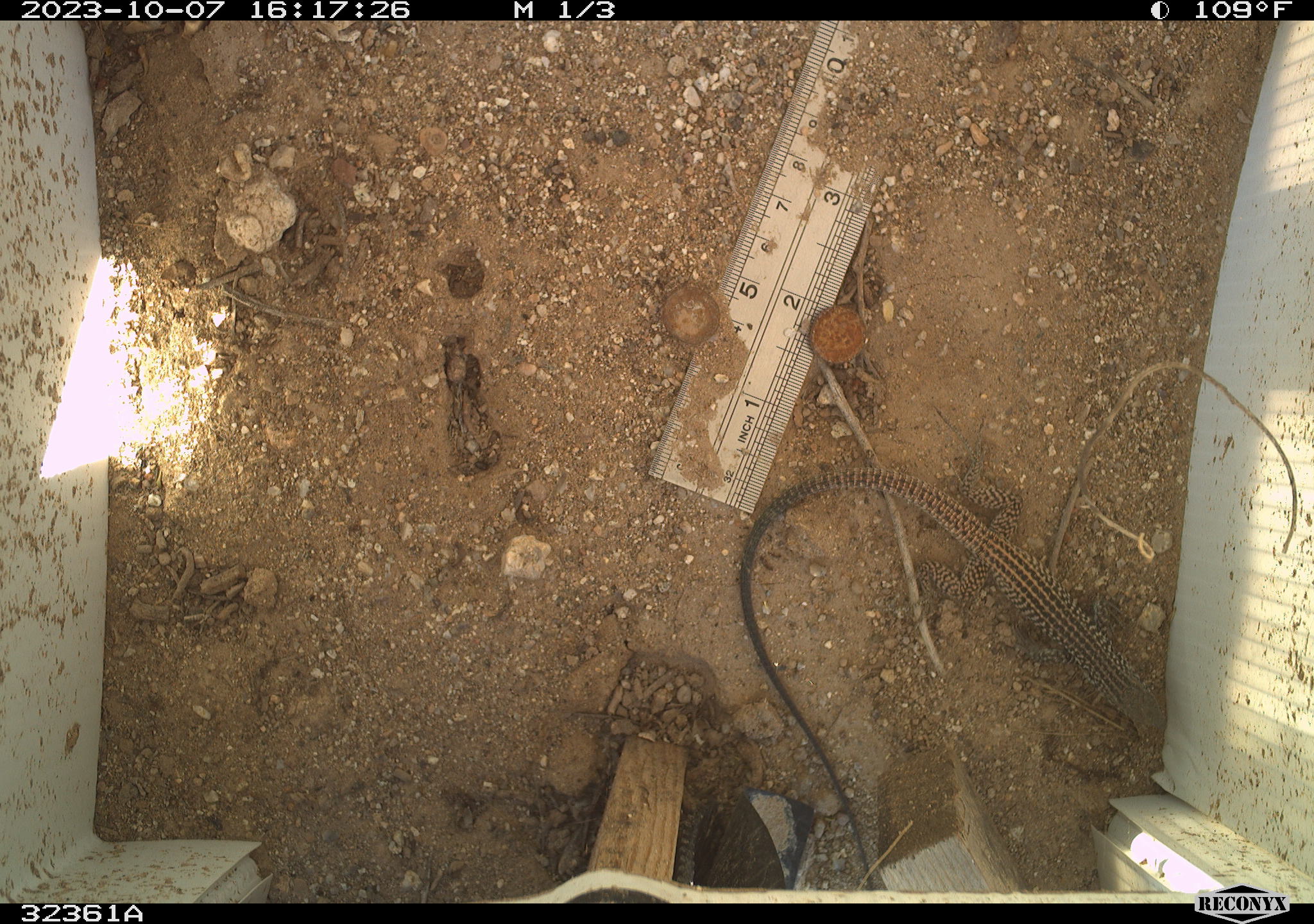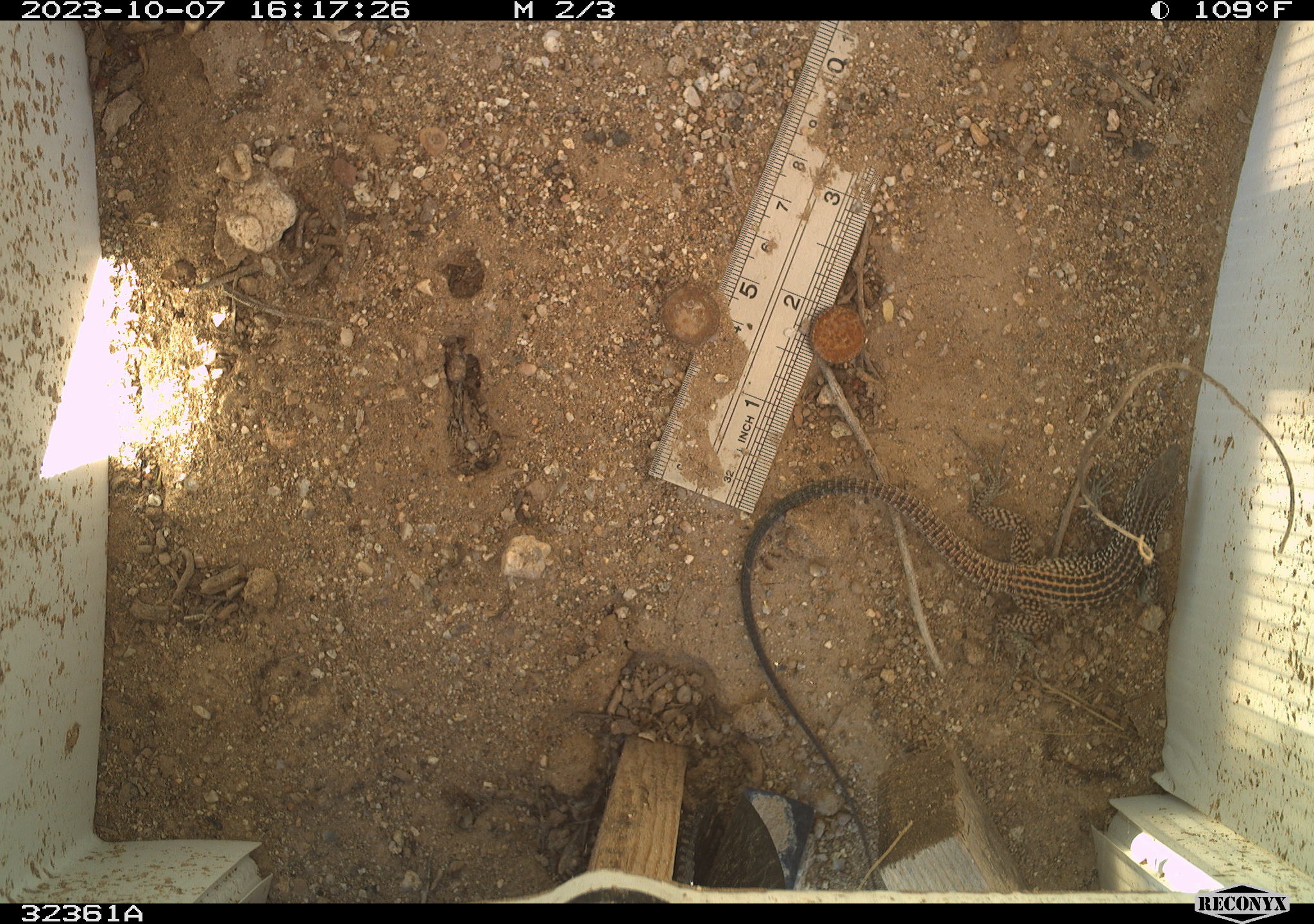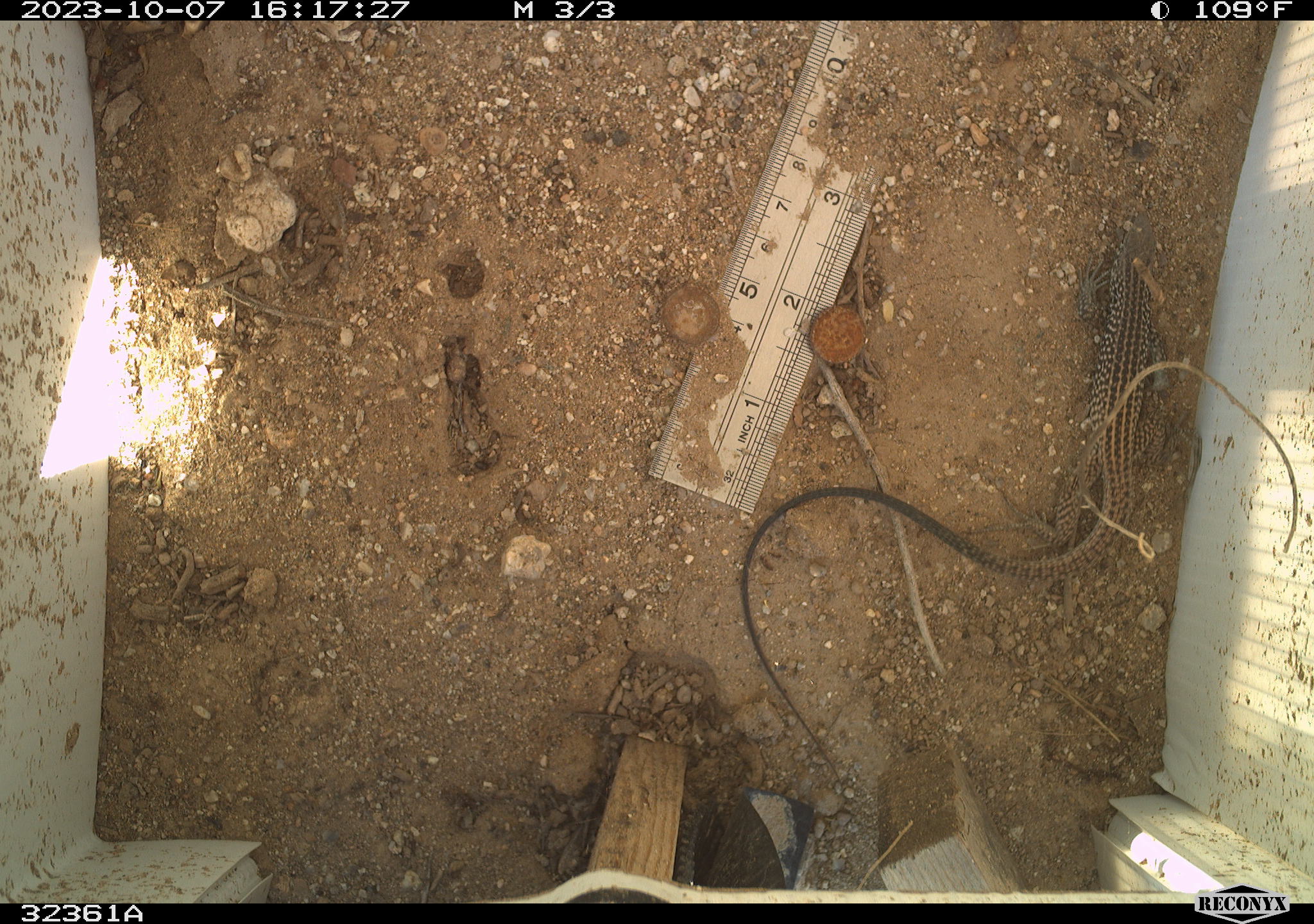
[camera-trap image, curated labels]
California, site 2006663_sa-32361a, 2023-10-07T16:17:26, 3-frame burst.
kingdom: Animalia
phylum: Chordata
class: Reptilia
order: Squamata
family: Teiidae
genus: Aspidoscelis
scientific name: Aspidoscelis tigris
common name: western whiptail